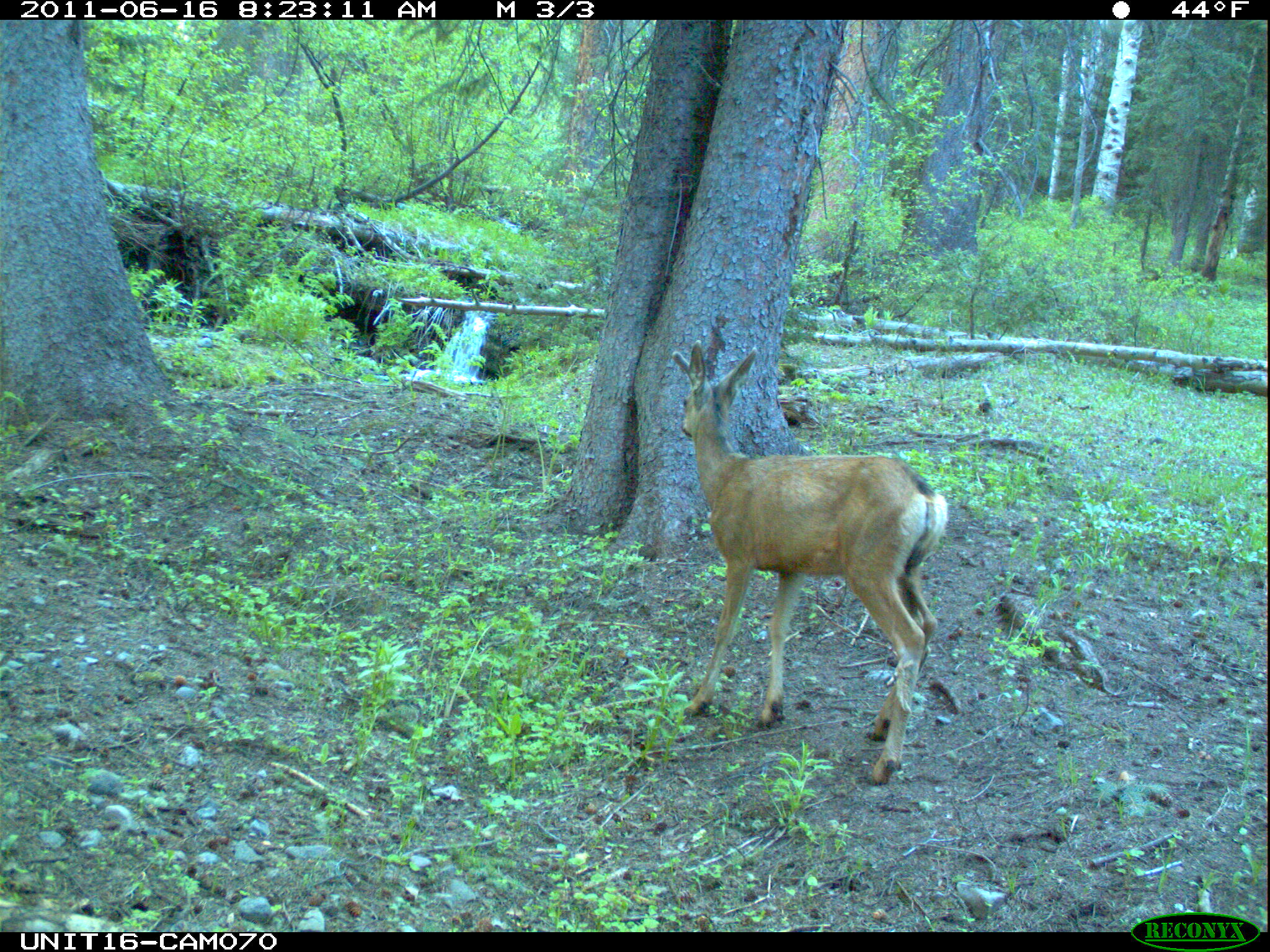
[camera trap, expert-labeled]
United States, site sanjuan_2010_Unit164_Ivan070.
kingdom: Animalia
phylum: Chordata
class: Mammalia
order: Artiodactyla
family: Cervidae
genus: Odocoileus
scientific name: Odocoileus hemionus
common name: mule deer